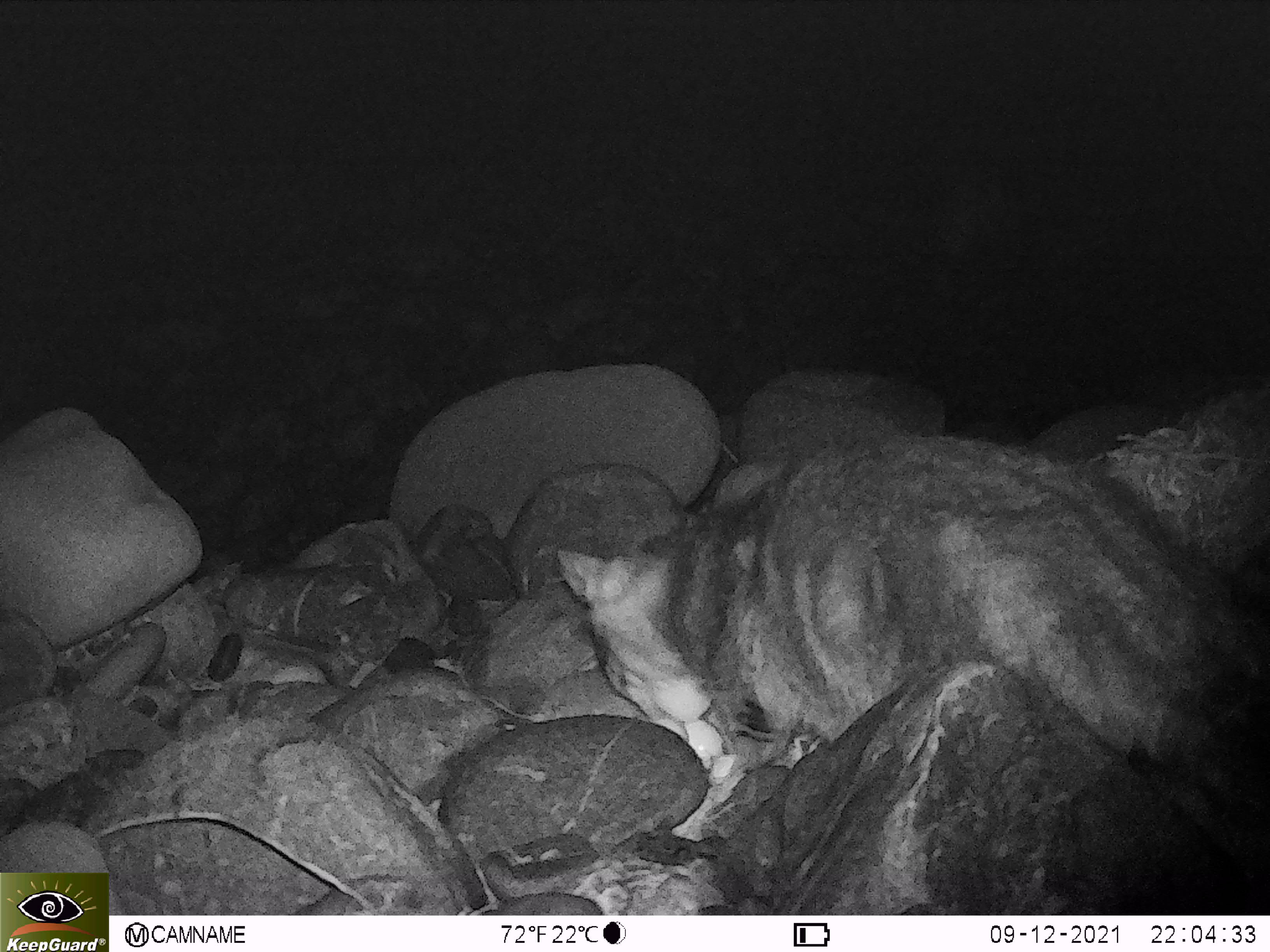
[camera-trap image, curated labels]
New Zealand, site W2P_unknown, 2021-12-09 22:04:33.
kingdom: Animalia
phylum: Chordata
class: Mammalia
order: Carnivora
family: Felidae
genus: Felis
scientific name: Felis catus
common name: domestic cat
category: cat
Cat (domestic cat) (Felis catus).